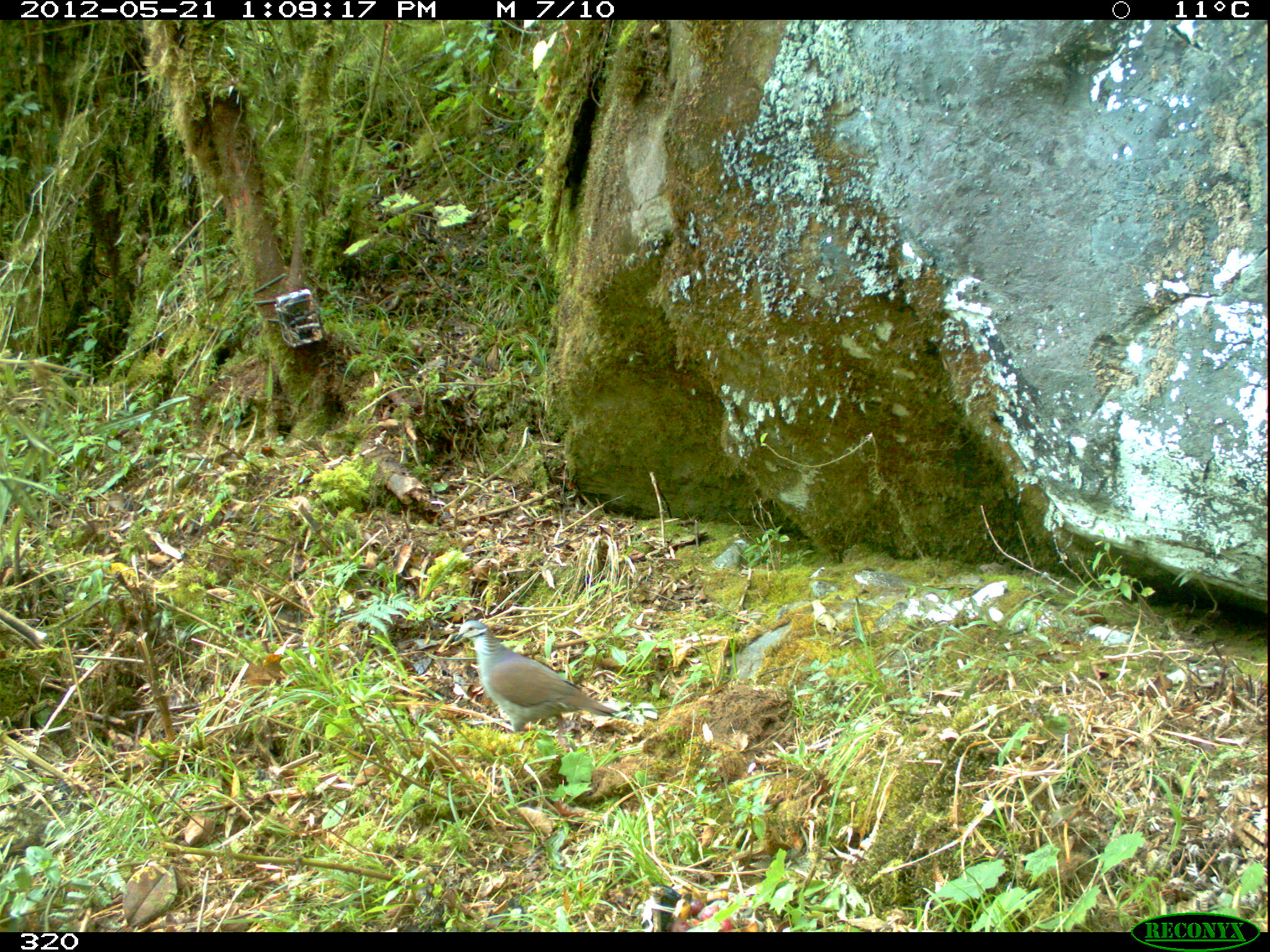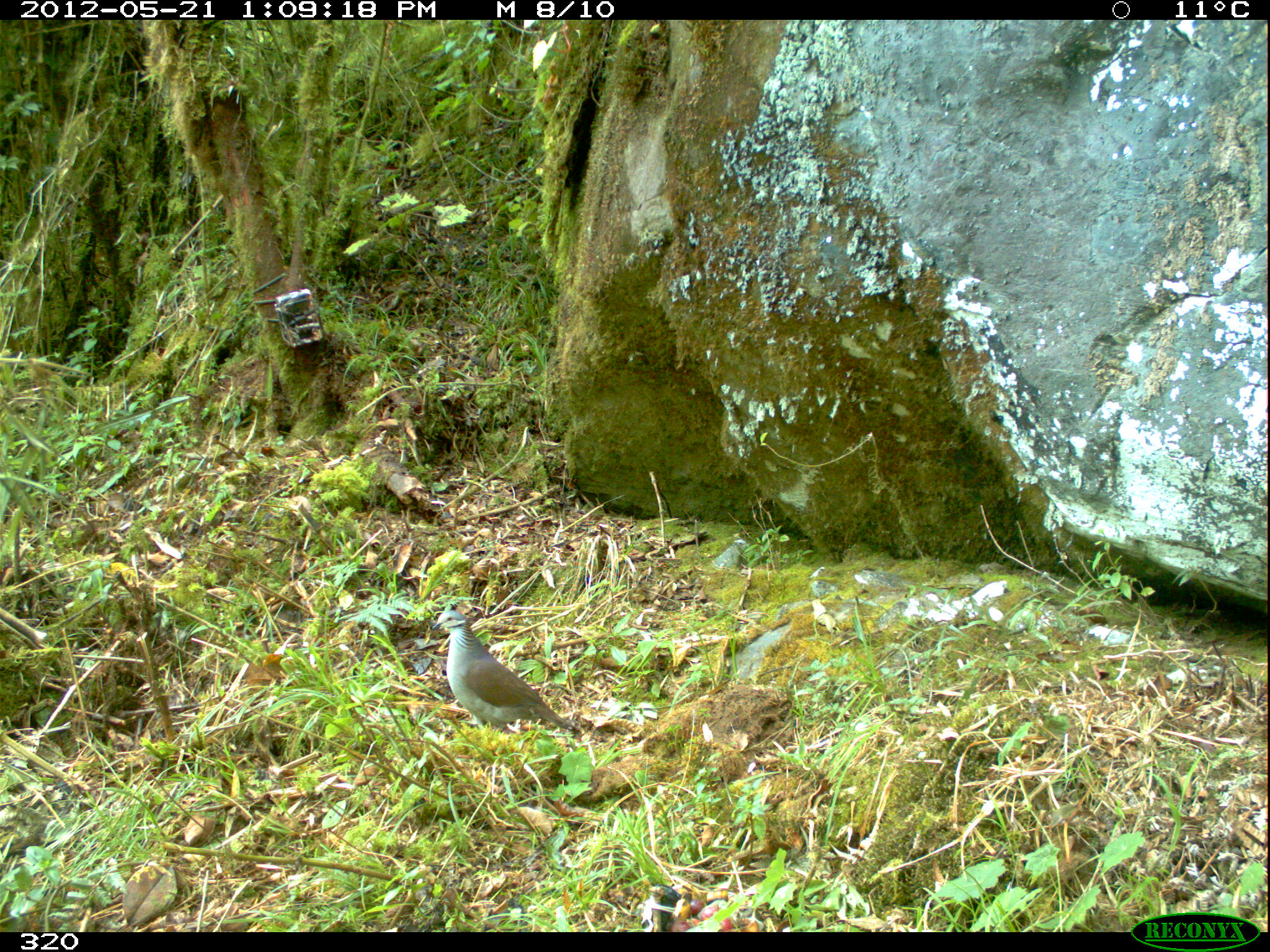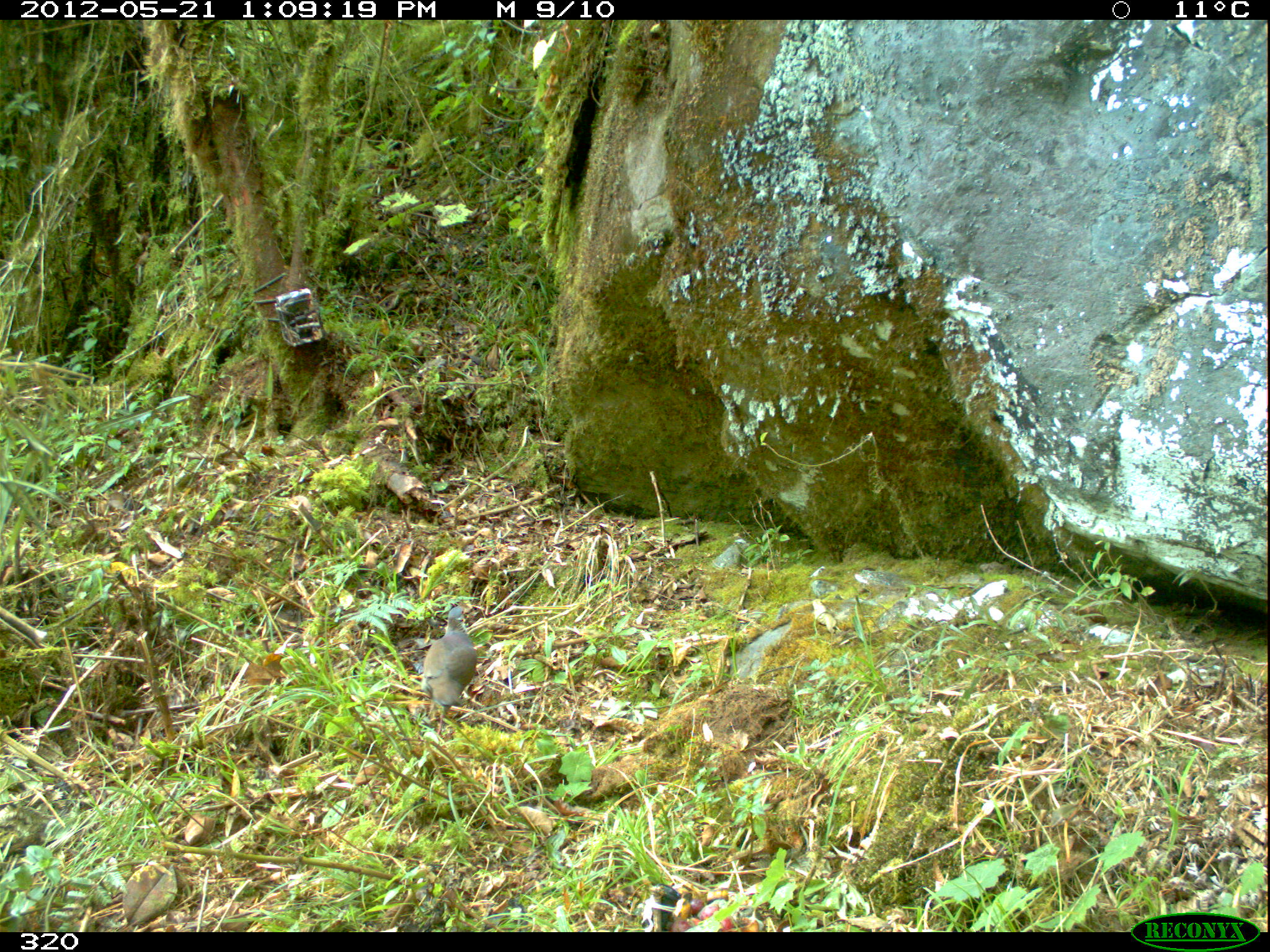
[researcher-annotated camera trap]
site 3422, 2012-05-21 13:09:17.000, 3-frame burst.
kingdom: Animalia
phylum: Chordata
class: Aves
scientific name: Aves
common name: bird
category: unknown bird